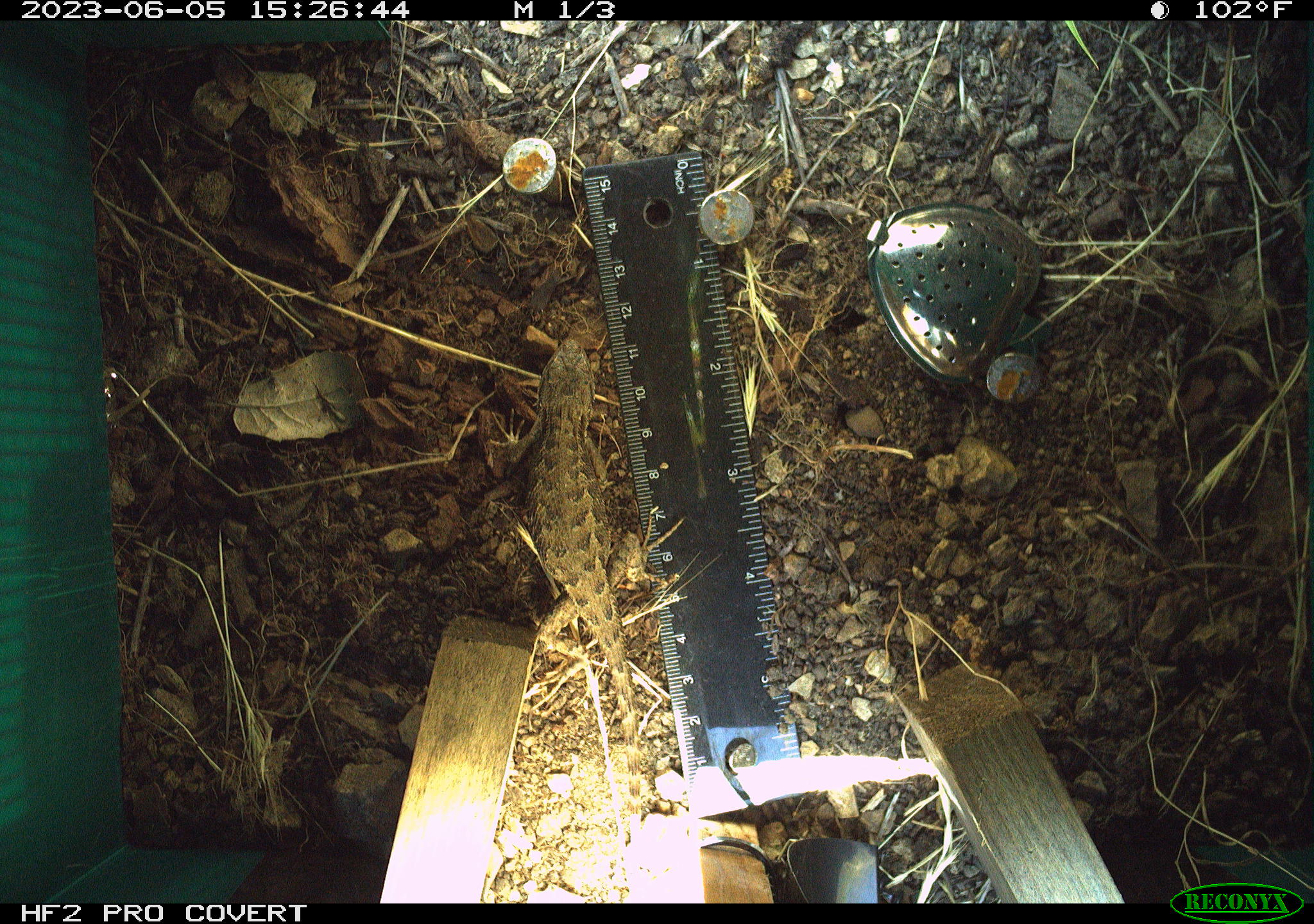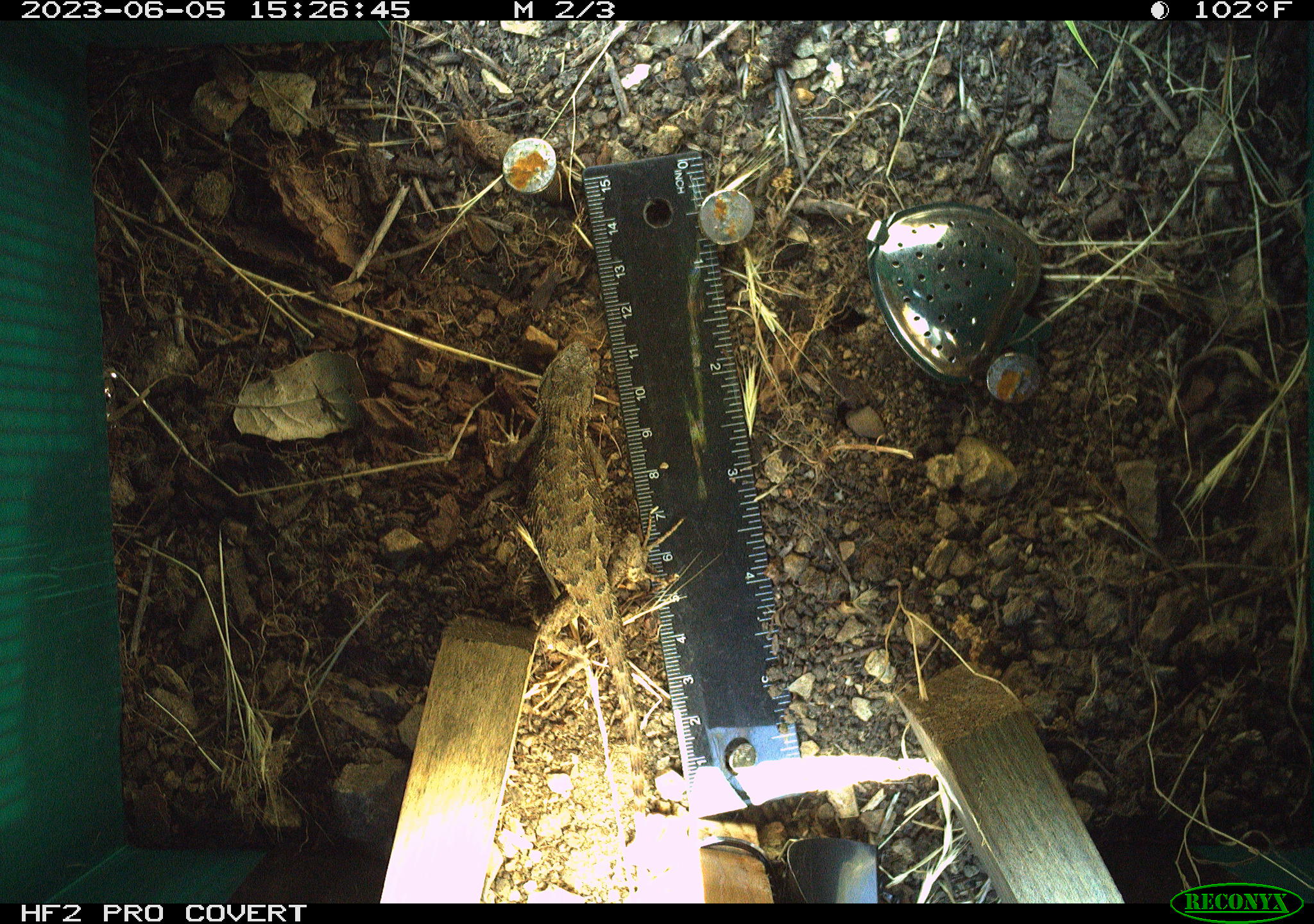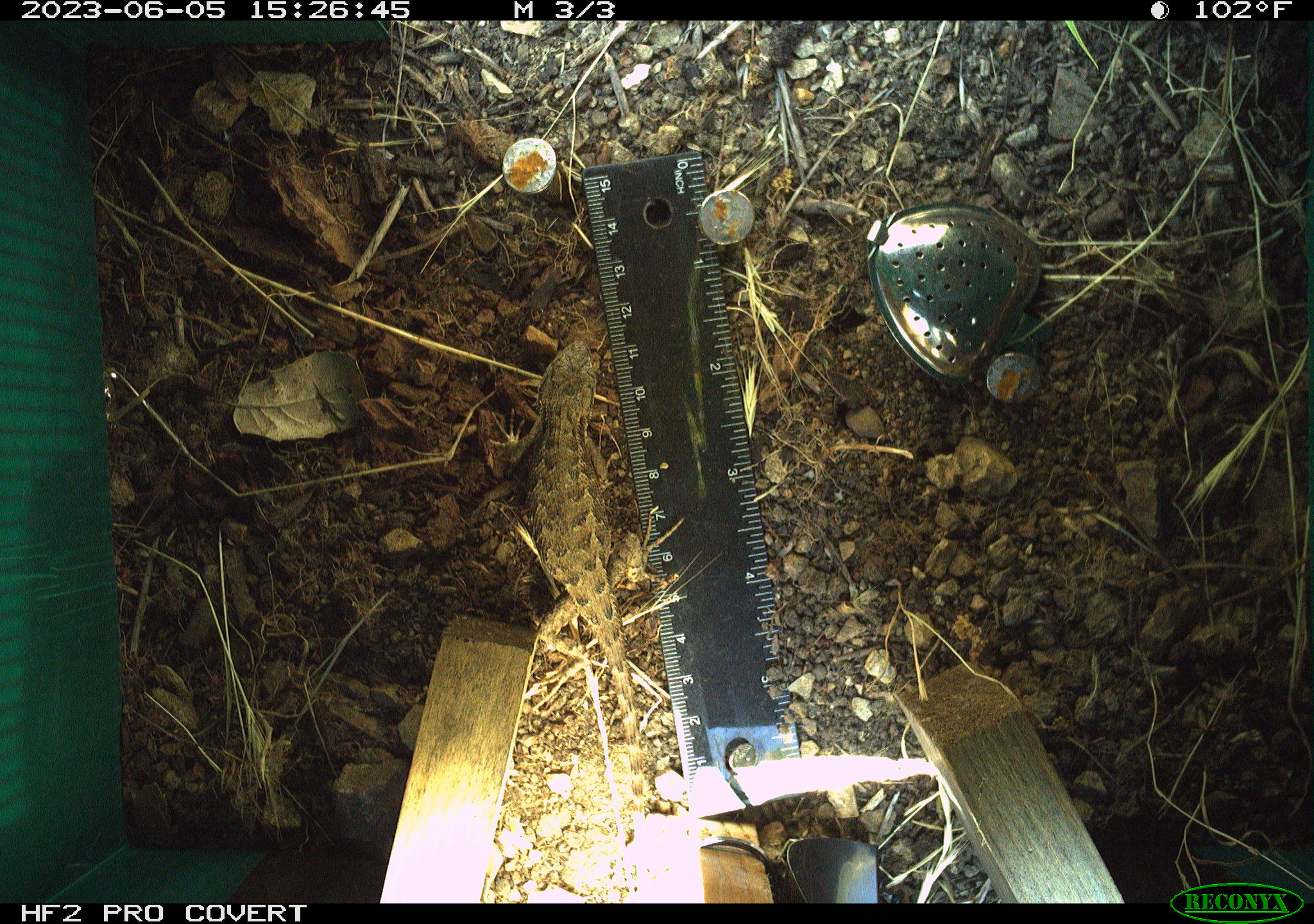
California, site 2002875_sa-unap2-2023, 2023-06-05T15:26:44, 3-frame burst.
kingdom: Animalia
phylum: Chordata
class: Reptilia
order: Squamata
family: Phrynosomatidae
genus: Sceloporus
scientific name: Sceloporus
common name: spiny lizards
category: sceloporus species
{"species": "sceloporus species (spiny lizards) (Sceloporus)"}